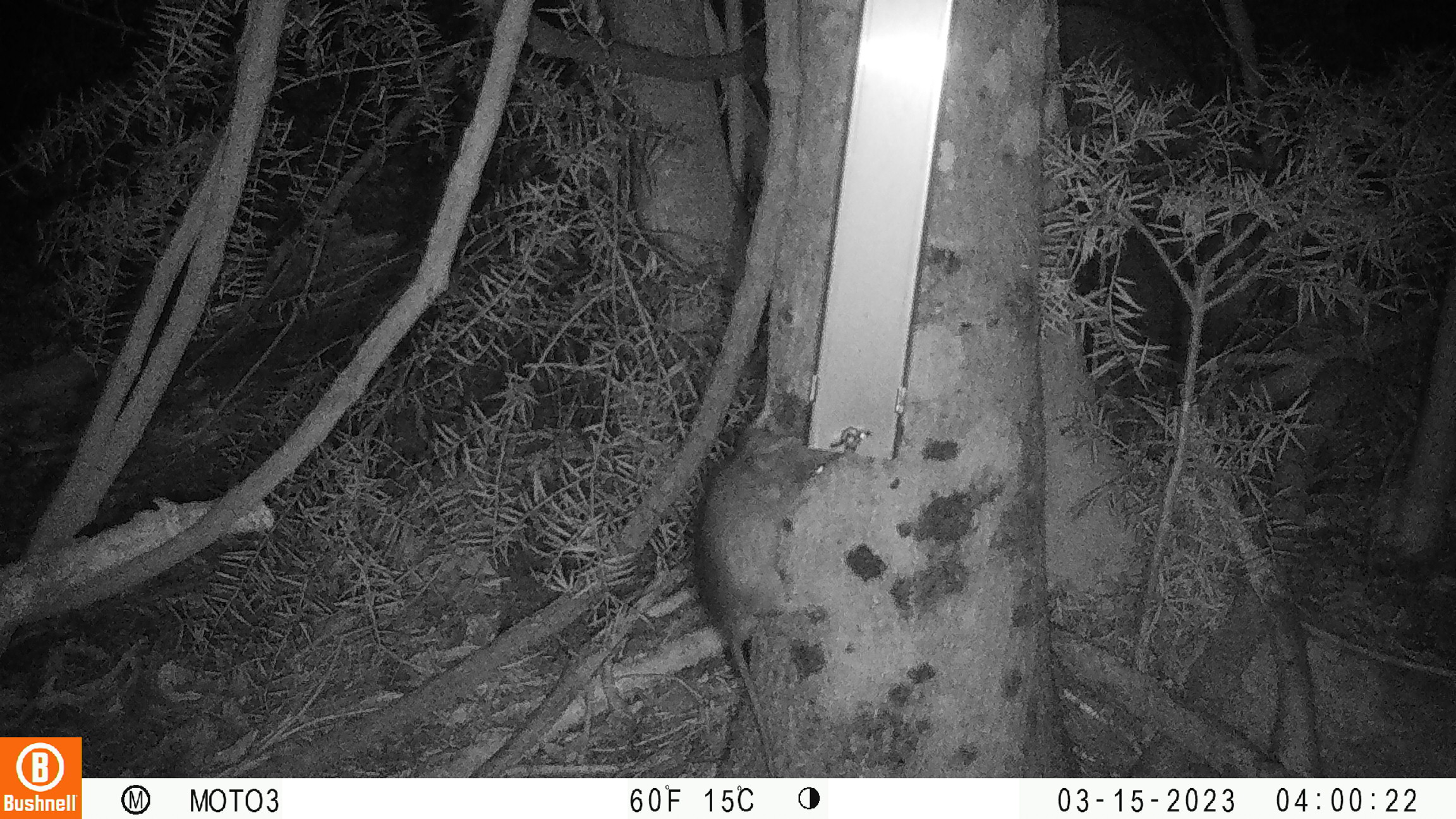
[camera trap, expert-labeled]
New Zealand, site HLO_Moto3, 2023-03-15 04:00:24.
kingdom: Animalia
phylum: Chordata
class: Mammalia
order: Rodentia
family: Muridae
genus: Rattus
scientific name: Rattus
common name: rat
Rat (Rattus).